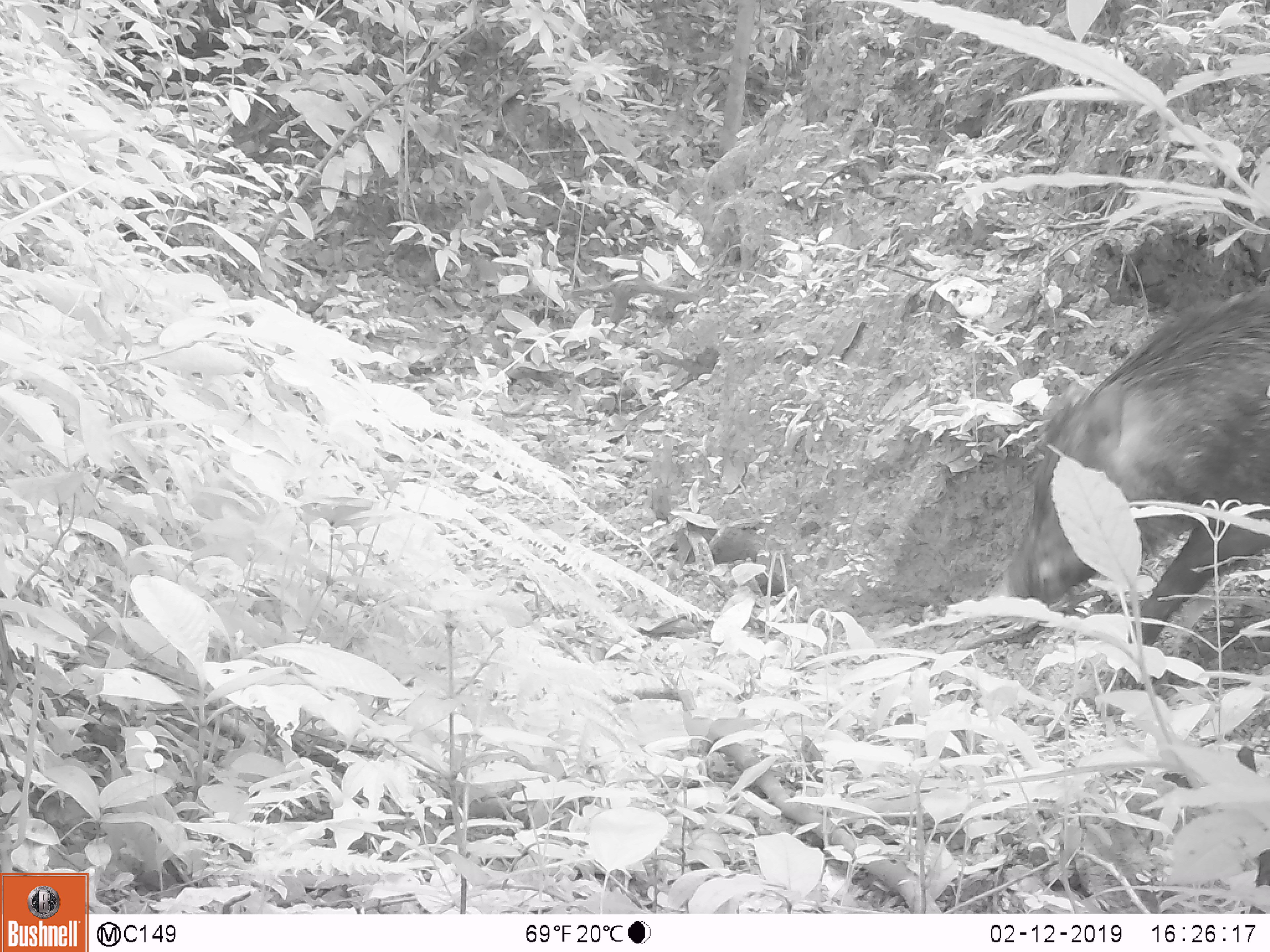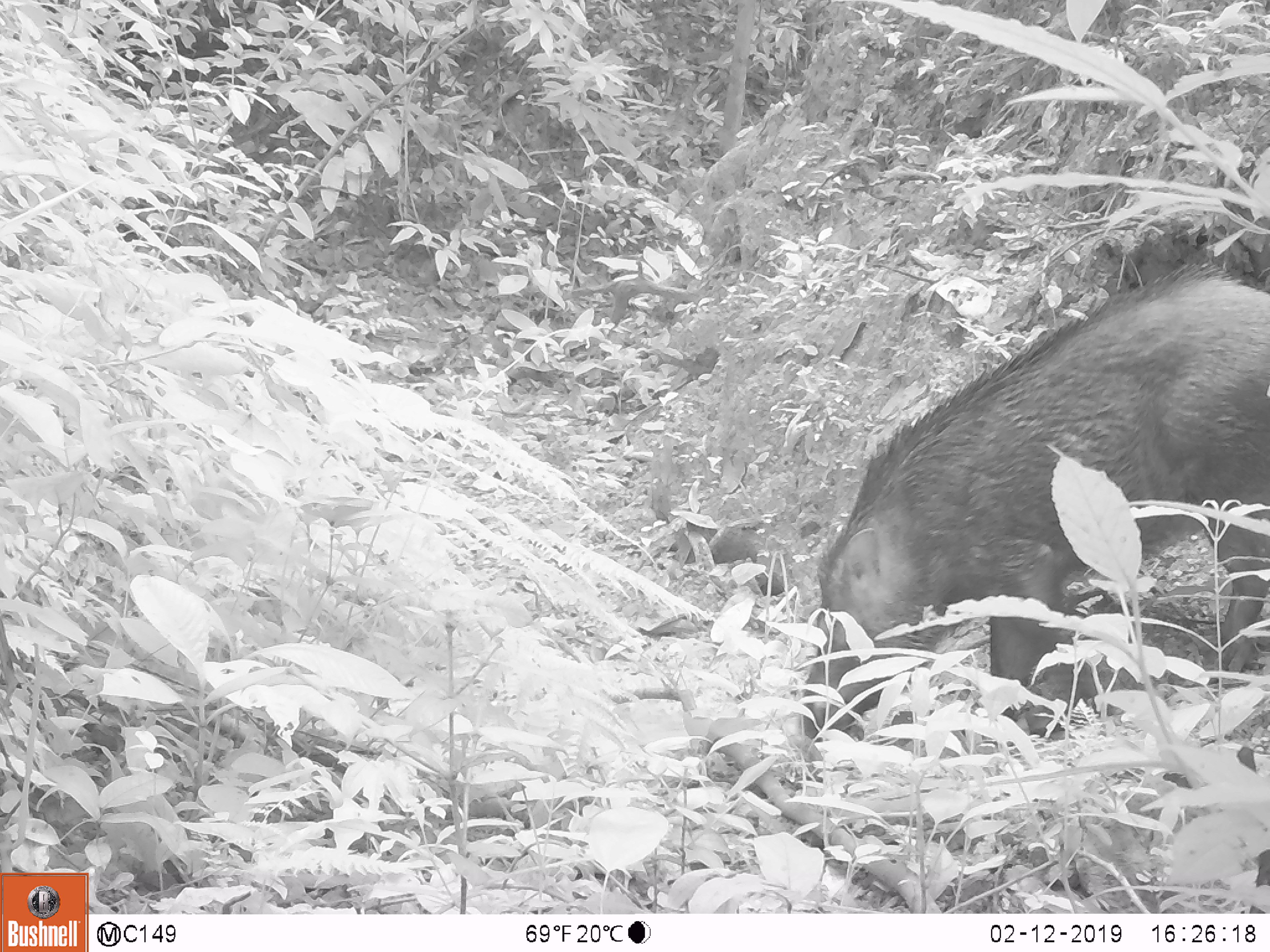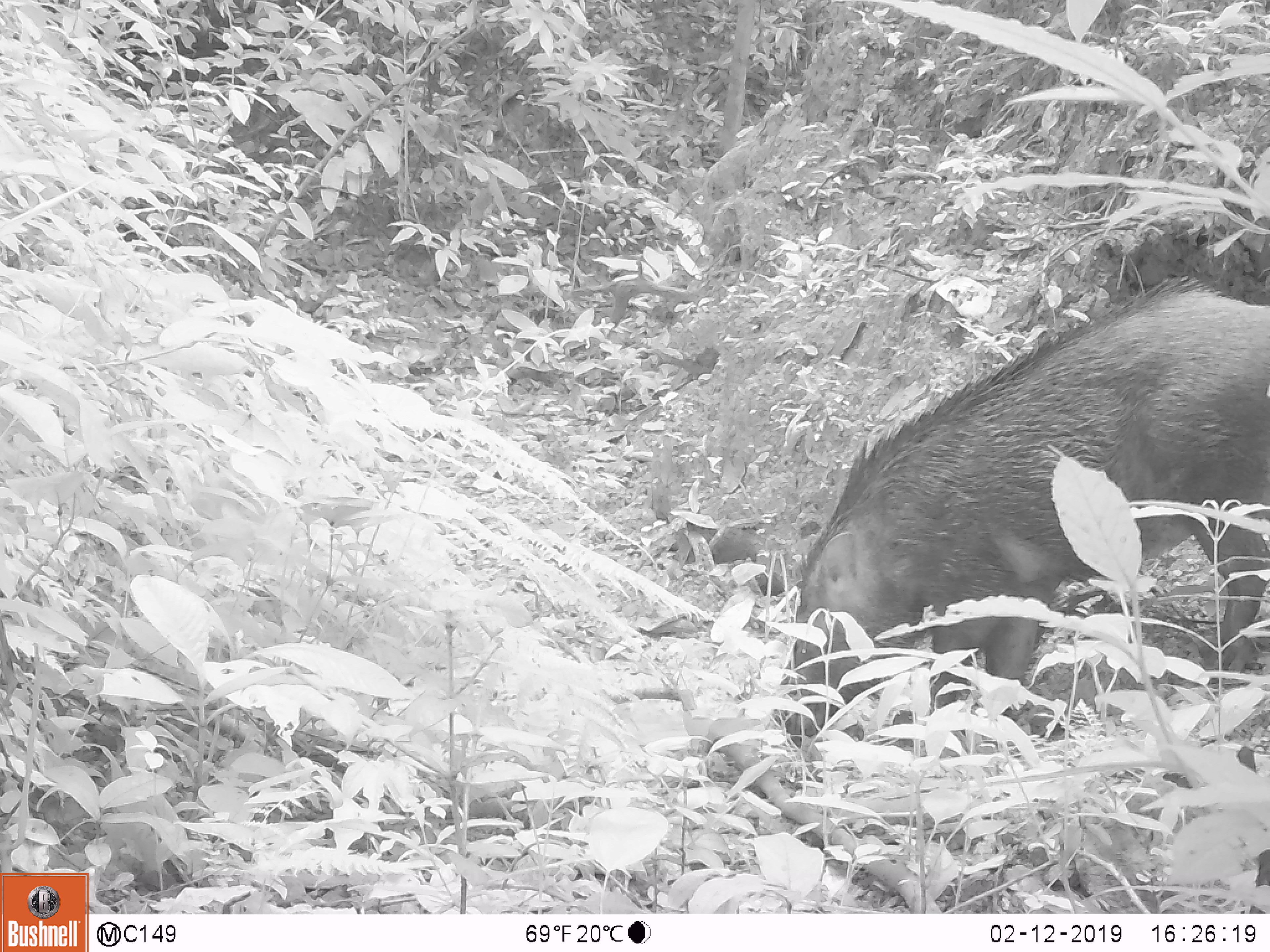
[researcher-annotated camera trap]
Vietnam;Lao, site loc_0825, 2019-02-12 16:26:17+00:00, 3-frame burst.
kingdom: Animalia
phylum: Chordata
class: Mammalia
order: Artiodactyla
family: Suidae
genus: Sus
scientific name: Sus scrofa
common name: eurasian wild pig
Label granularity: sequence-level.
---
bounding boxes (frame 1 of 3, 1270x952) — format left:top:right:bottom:
eurasian wild pig: 1002:292:1270:645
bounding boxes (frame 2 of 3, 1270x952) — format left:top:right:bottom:
eurasian wild pig: 804:265:1270:736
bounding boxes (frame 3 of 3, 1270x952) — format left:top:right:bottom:
eurasian wild pig: 772:278:1270:744